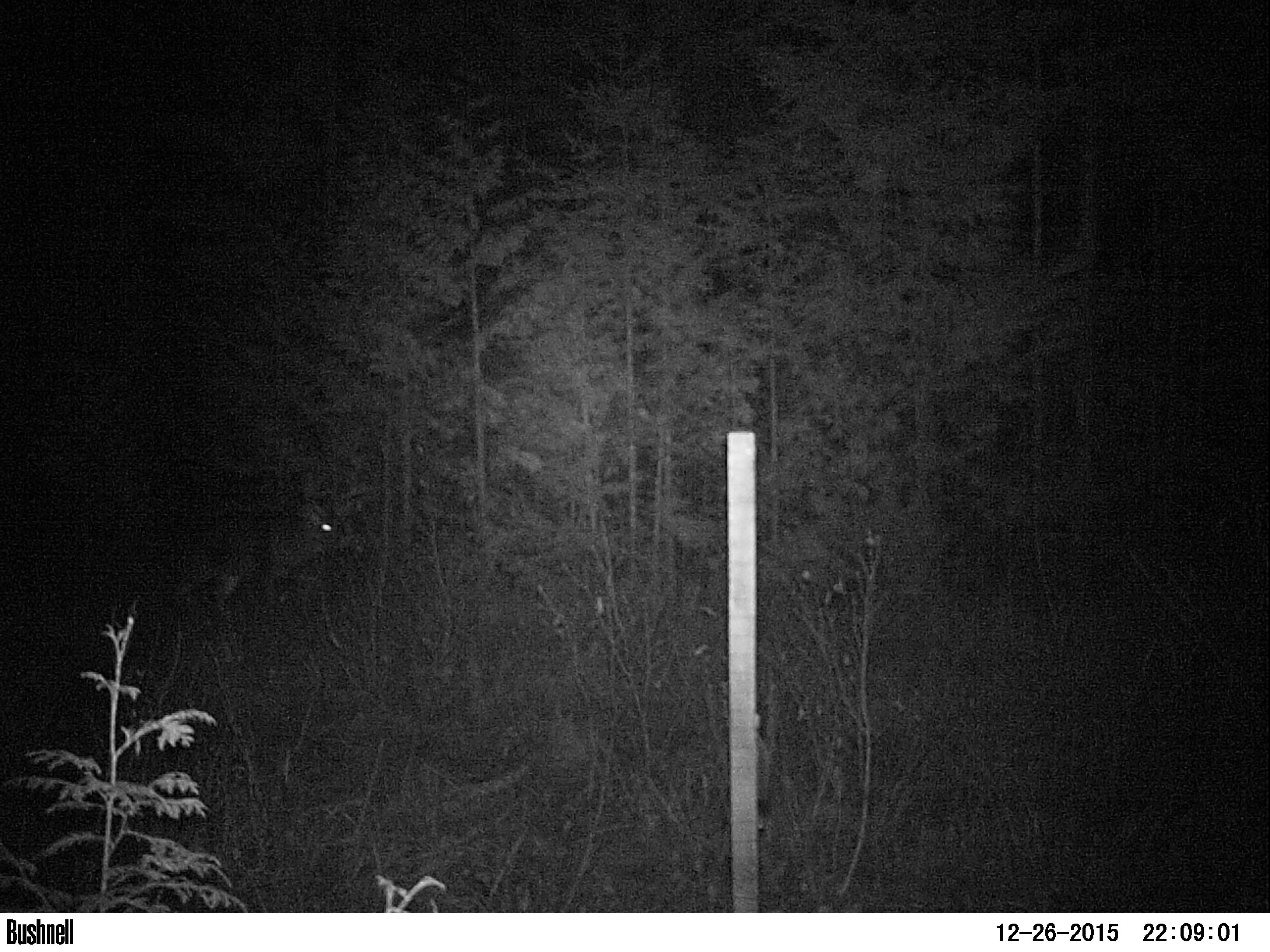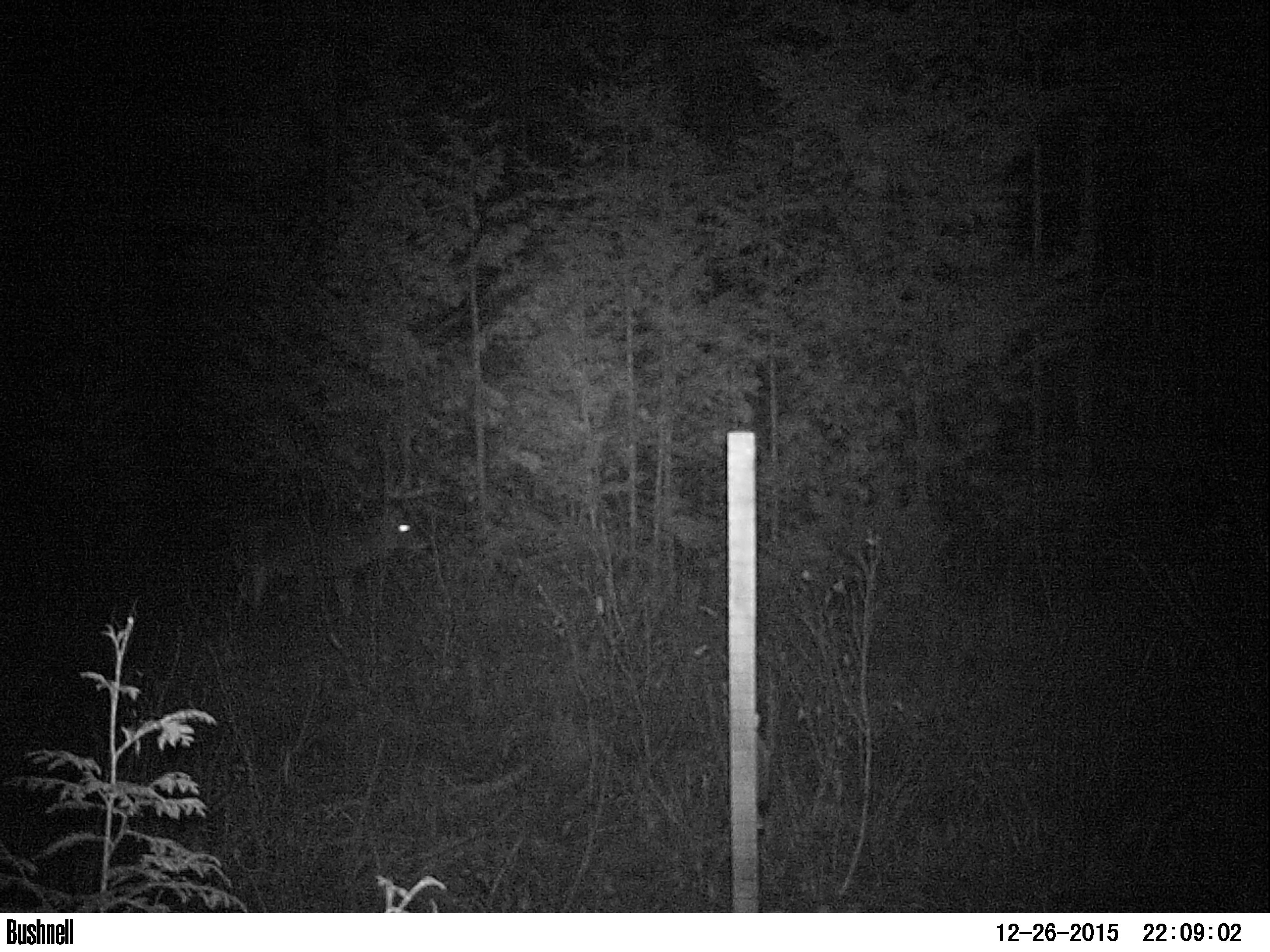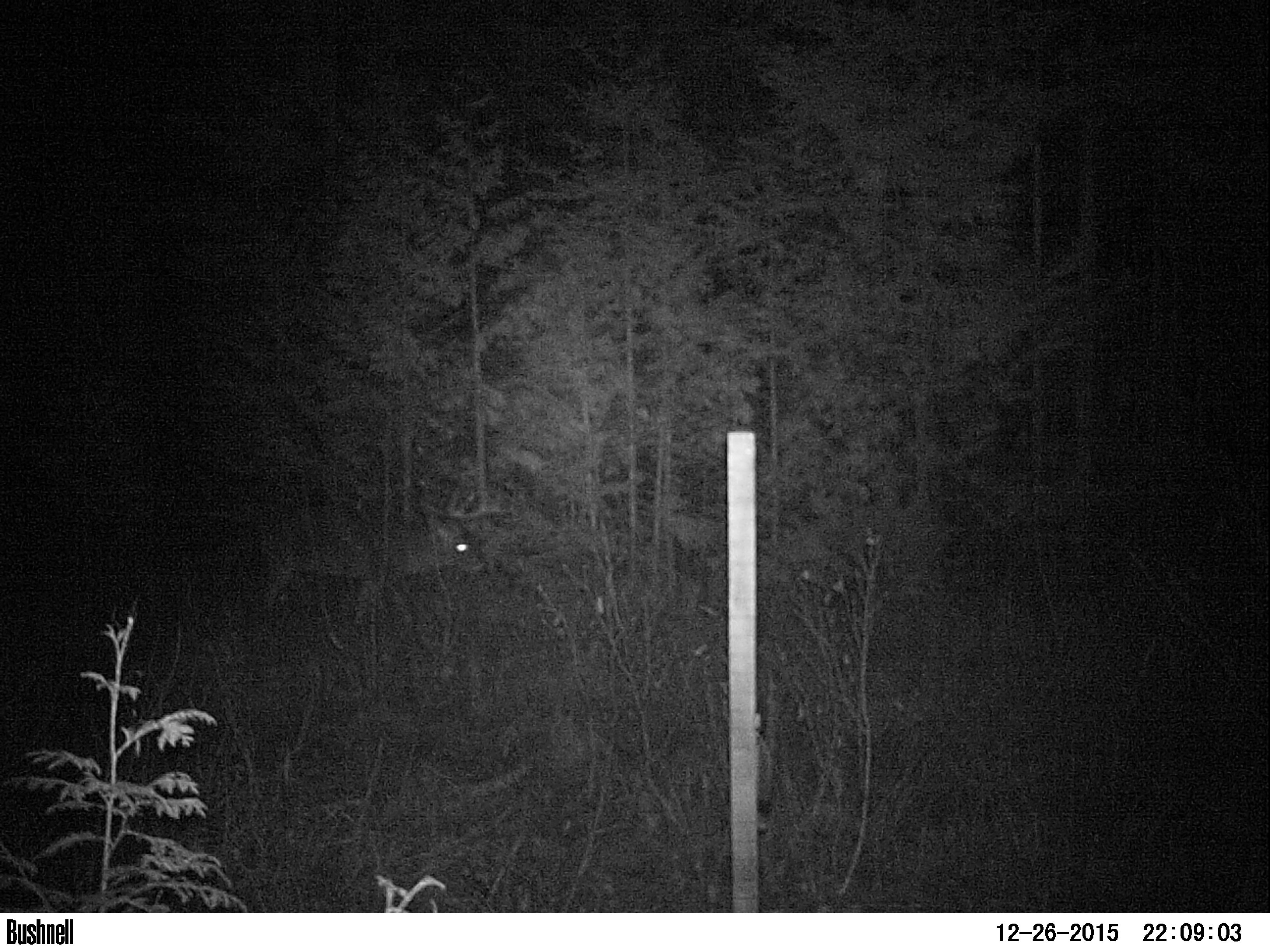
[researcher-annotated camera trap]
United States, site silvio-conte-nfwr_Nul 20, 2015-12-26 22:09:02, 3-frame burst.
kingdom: Animalia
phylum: Chordata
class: Mammalia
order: Artiodactyla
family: Cervidae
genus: Odocoileus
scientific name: Odocoileus virginianus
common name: white-tailed deer